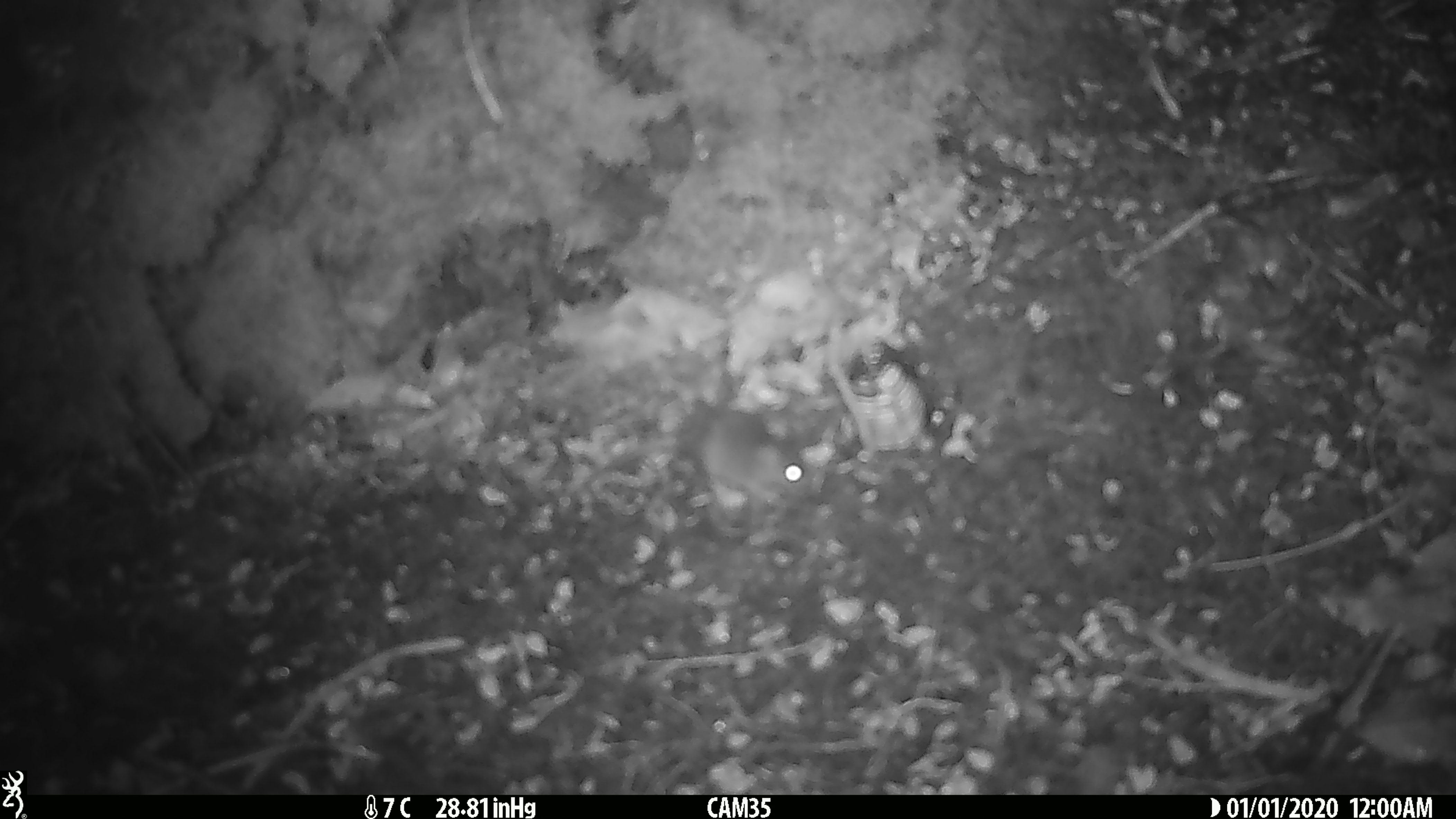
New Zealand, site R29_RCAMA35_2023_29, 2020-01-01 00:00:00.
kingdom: Animalia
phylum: Chordata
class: Mammalia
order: Rodentia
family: Muridae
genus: Mus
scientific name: Mus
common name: mouse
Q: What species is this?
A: Mouse (Mus).